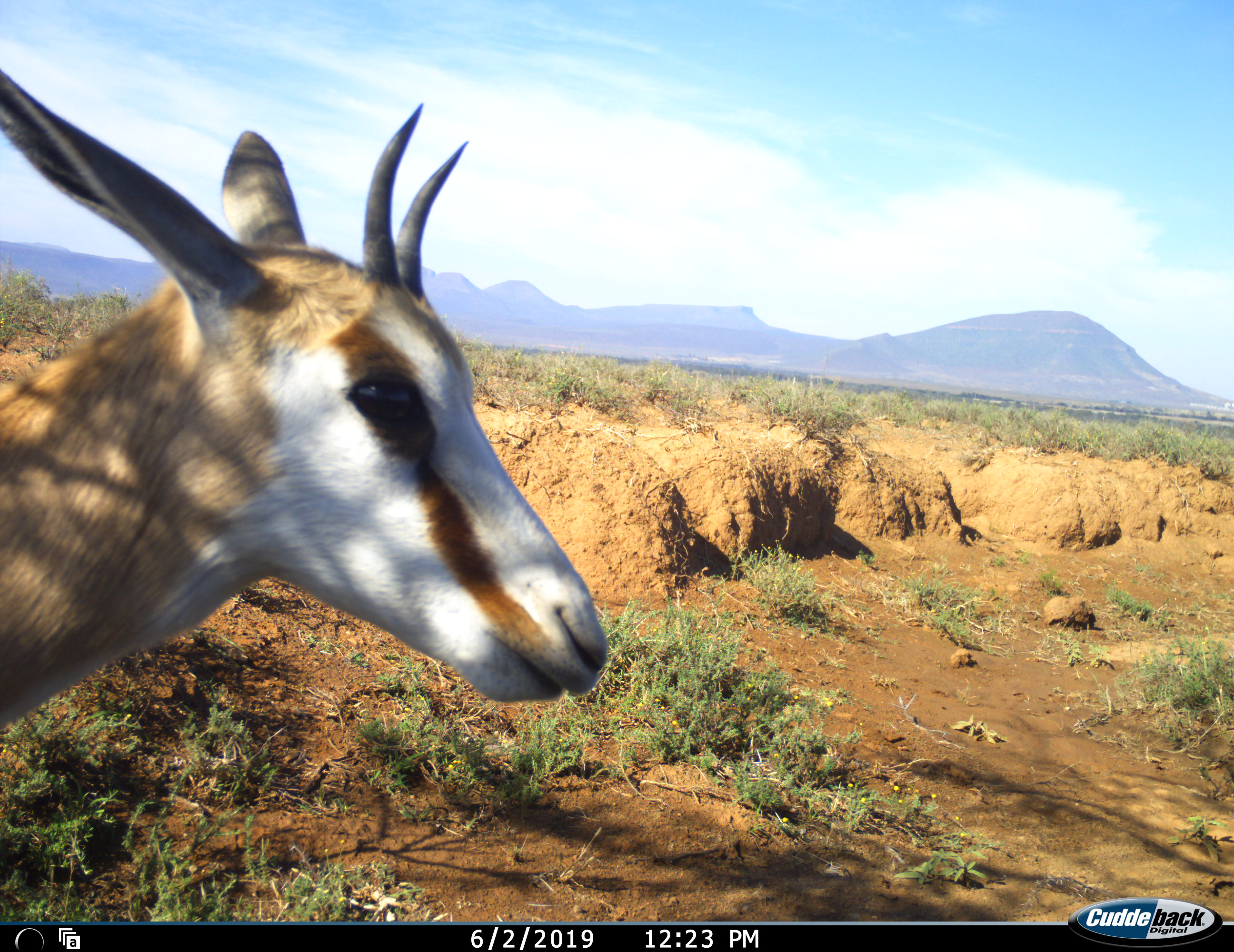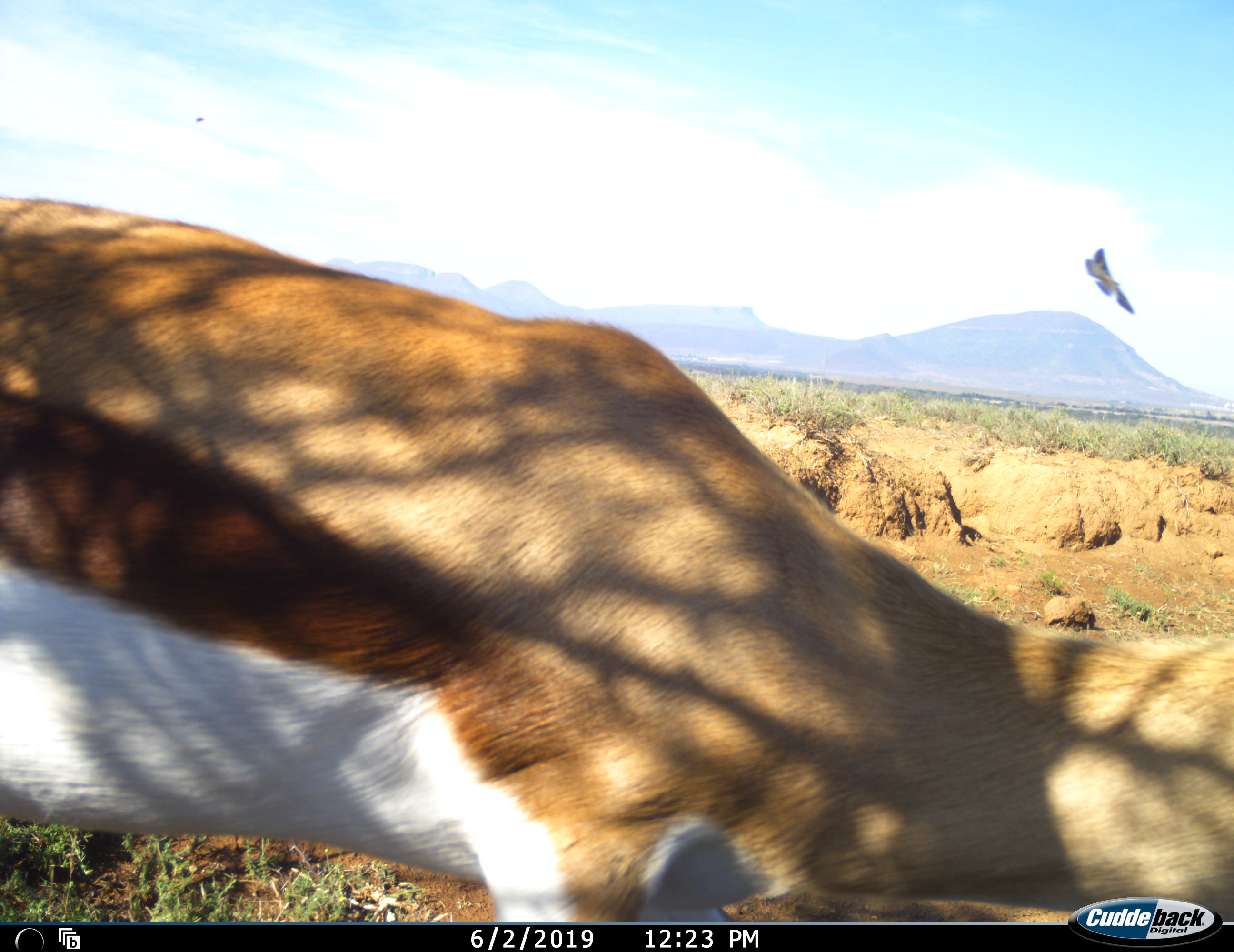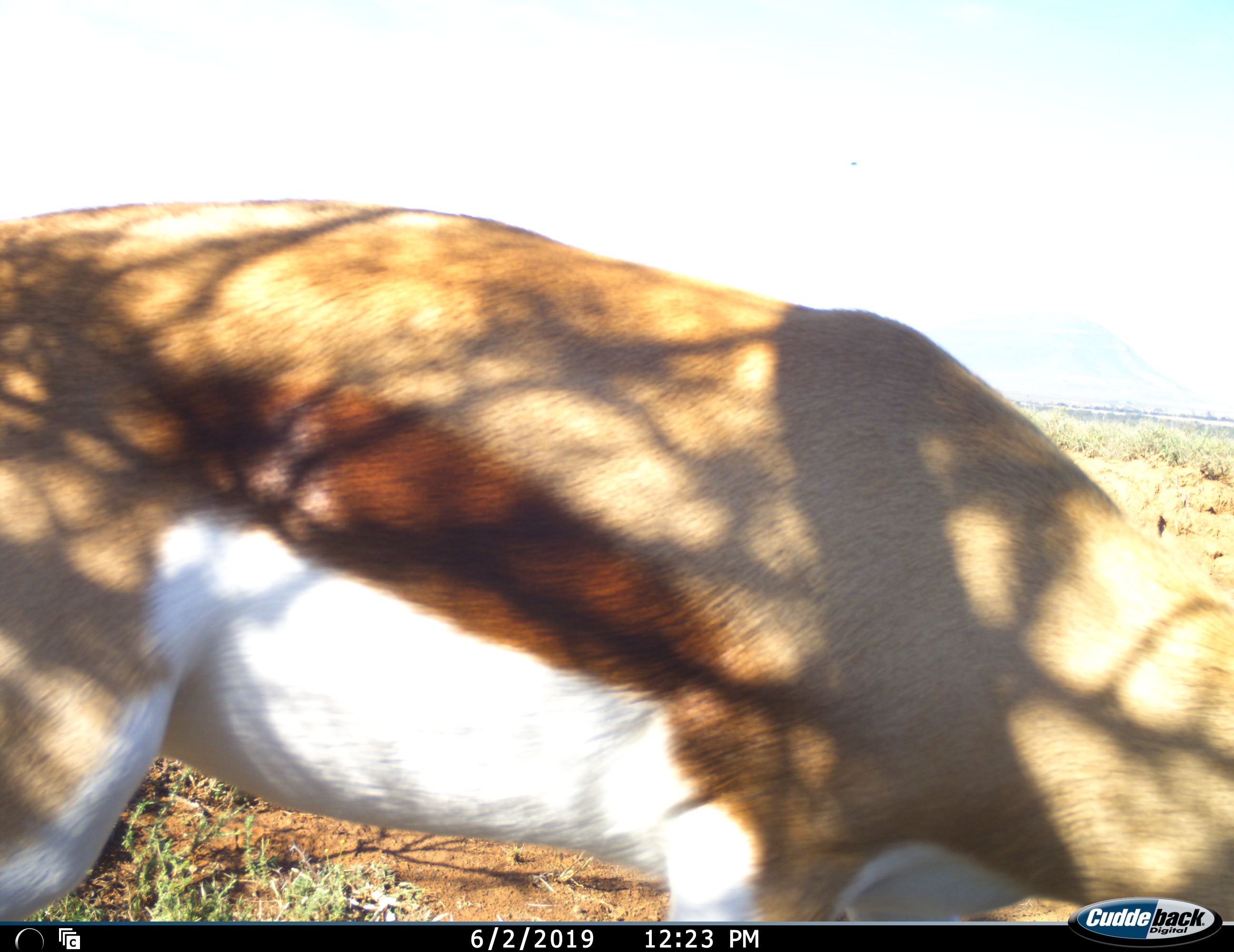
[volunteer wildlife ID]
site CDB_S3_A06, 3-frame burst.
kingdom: Animalia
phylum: Chordata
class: Mammalia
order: Artiodactyla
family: Bovidae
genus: Antidorcas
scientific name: Antidorcas marsupialis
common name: springbok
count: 1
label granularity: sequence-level